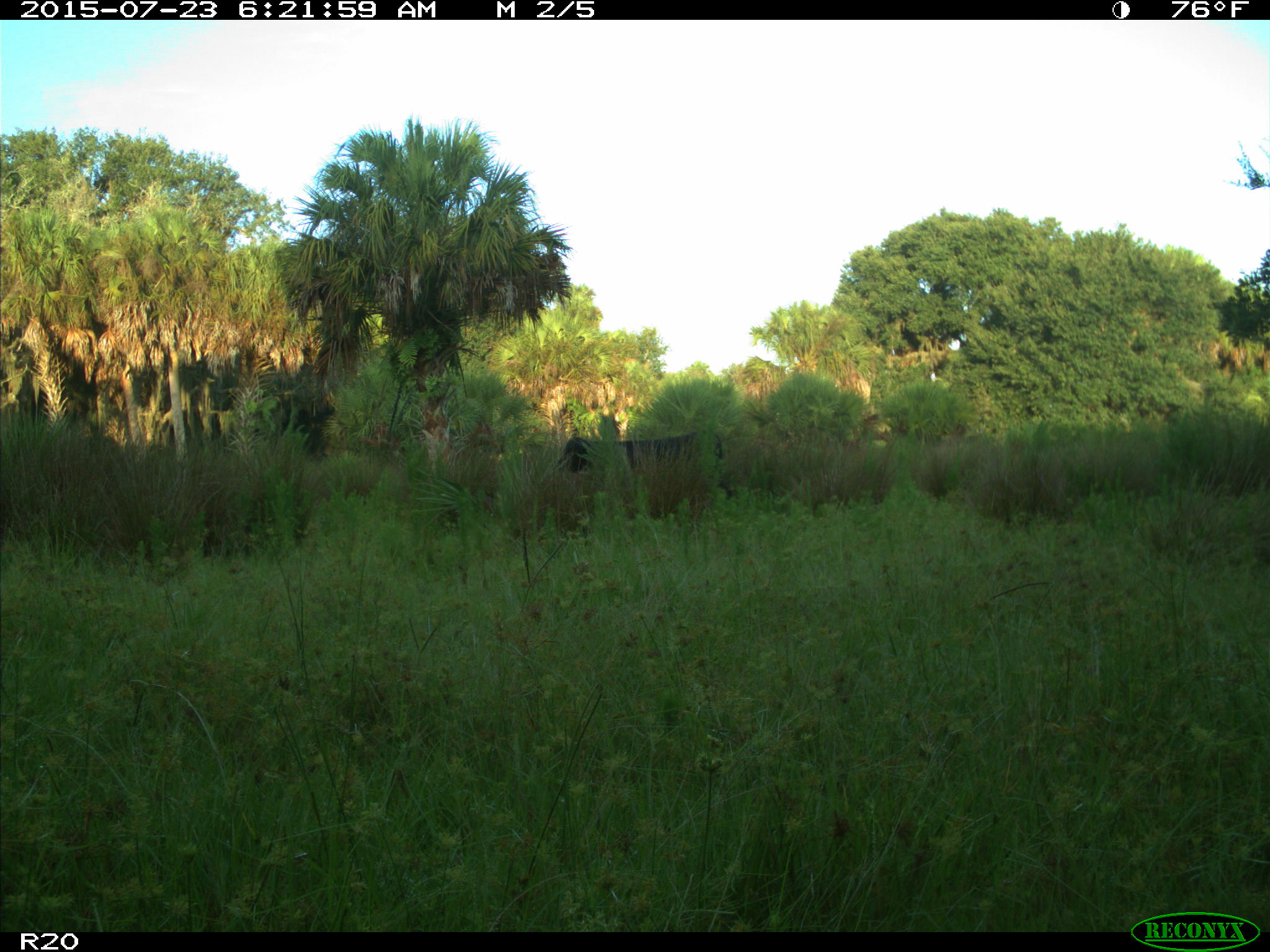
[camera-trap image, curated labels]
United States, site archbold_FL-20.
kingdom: Animalia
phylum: Chordata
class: Mammalia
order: Artiodactyla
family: Bovidae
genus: Bos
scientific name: Bos taurus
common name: domestic cow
Bos taurus (domestic cow).